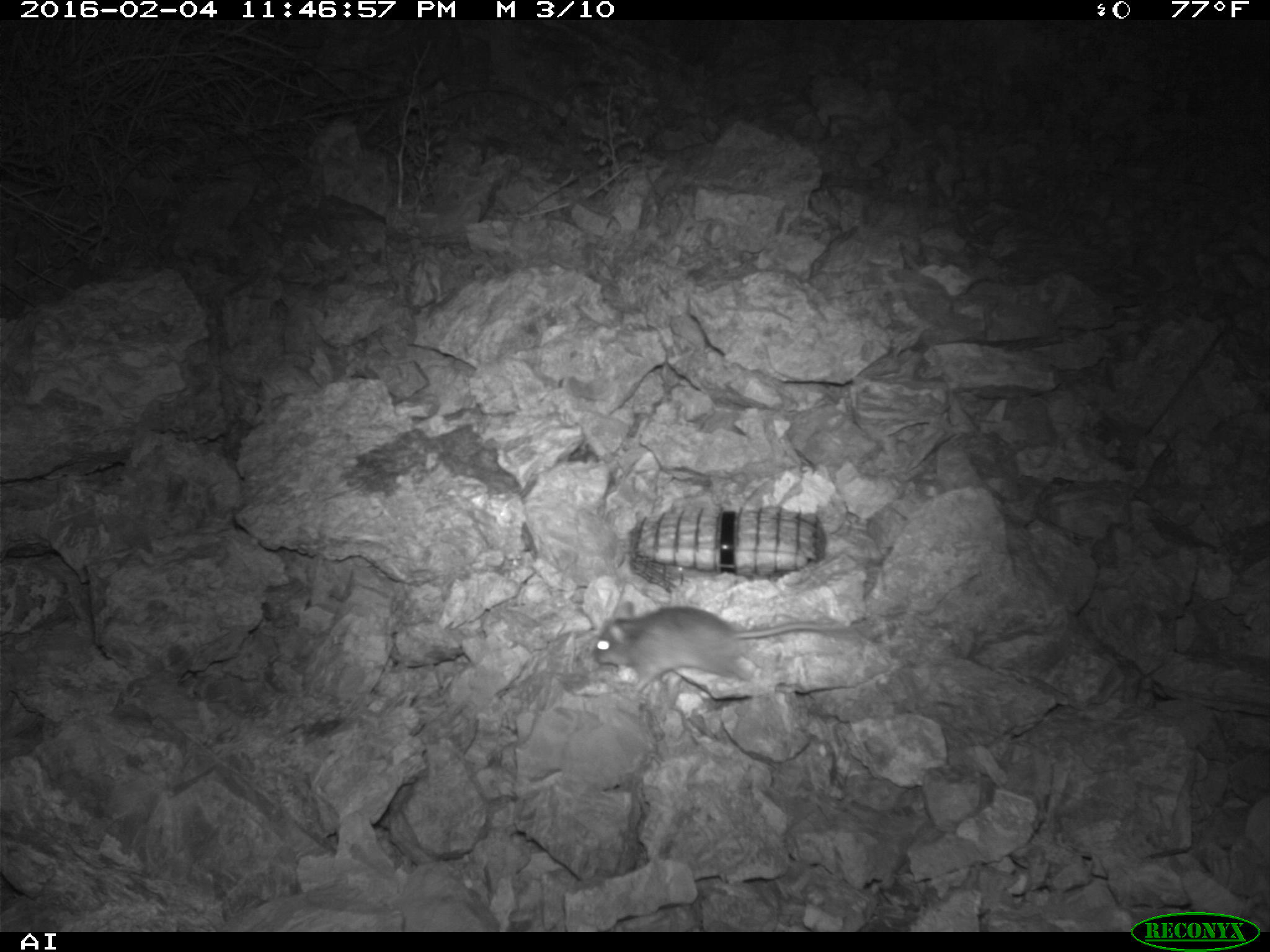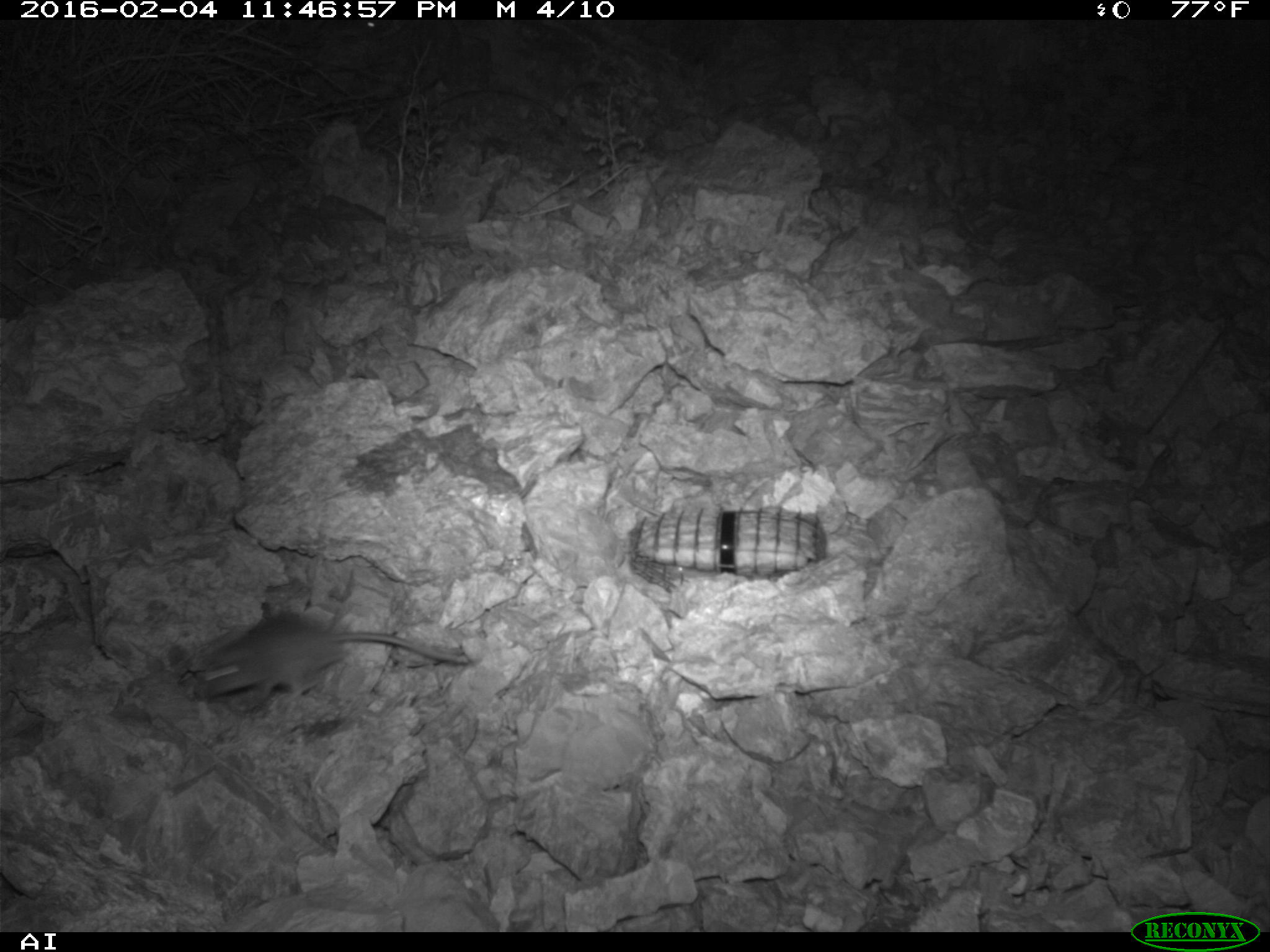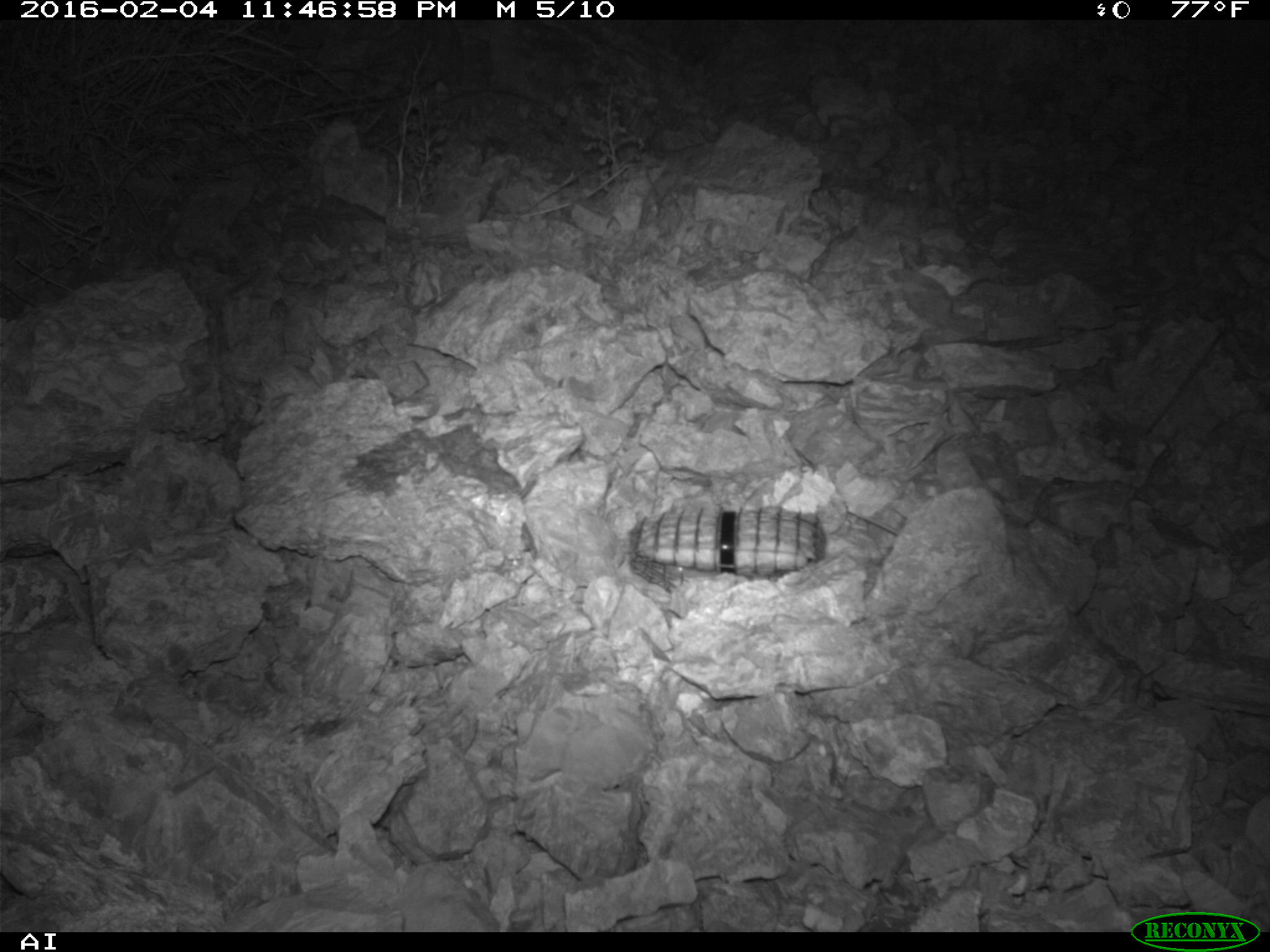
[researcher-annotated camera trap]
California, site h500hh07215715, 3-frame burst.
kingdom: Animalia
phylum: Chordata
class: Mammalia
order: Rodentia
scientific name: Rodentia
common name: rodent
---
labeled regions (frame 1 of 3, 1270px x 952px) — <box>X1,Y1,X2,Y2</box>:
rodent: <box>592,601,840,697</box>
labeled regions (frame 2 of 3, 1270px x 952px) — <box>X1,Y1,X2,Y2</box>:
rodent: <box>185,604,471,712</box>